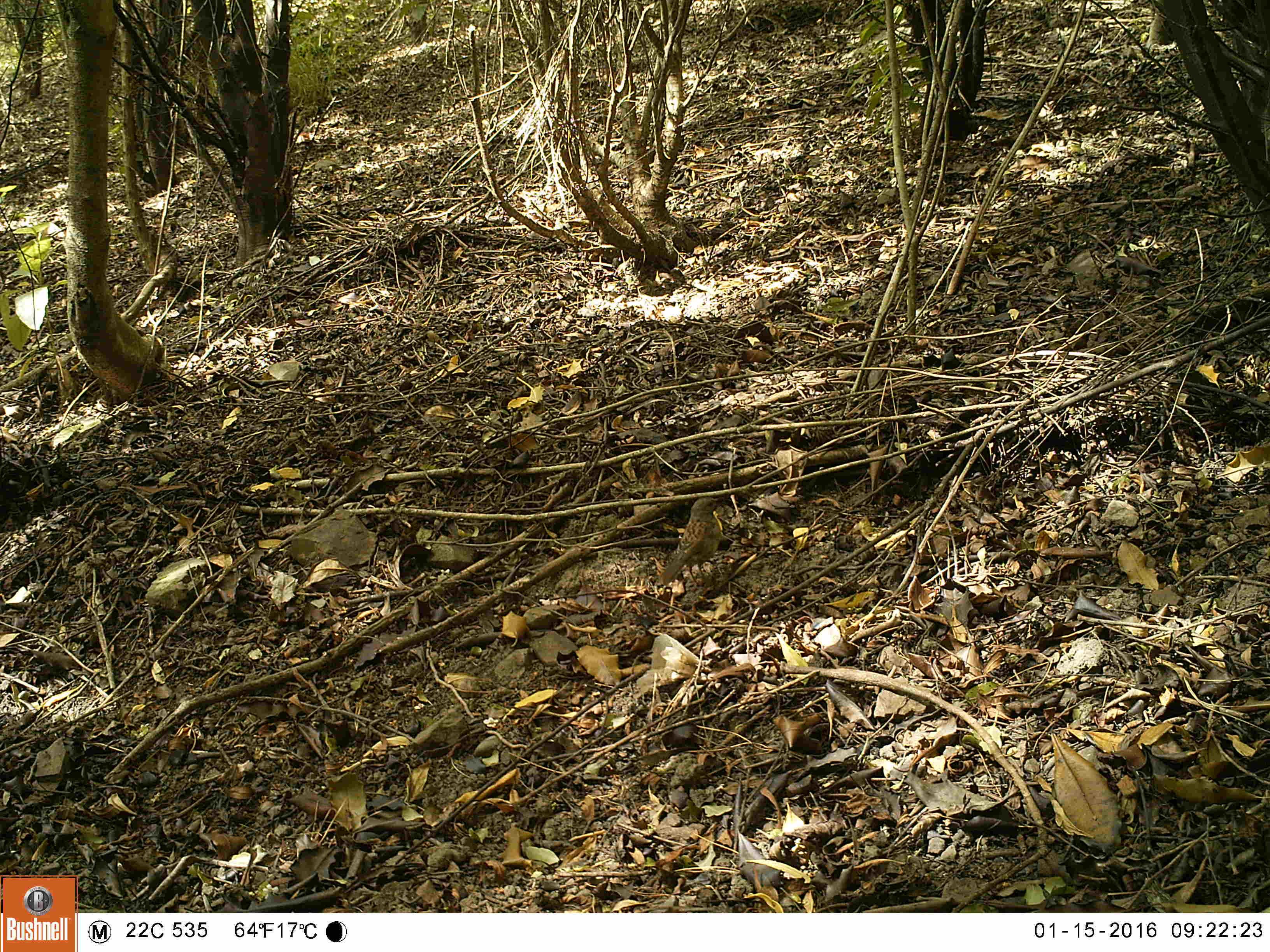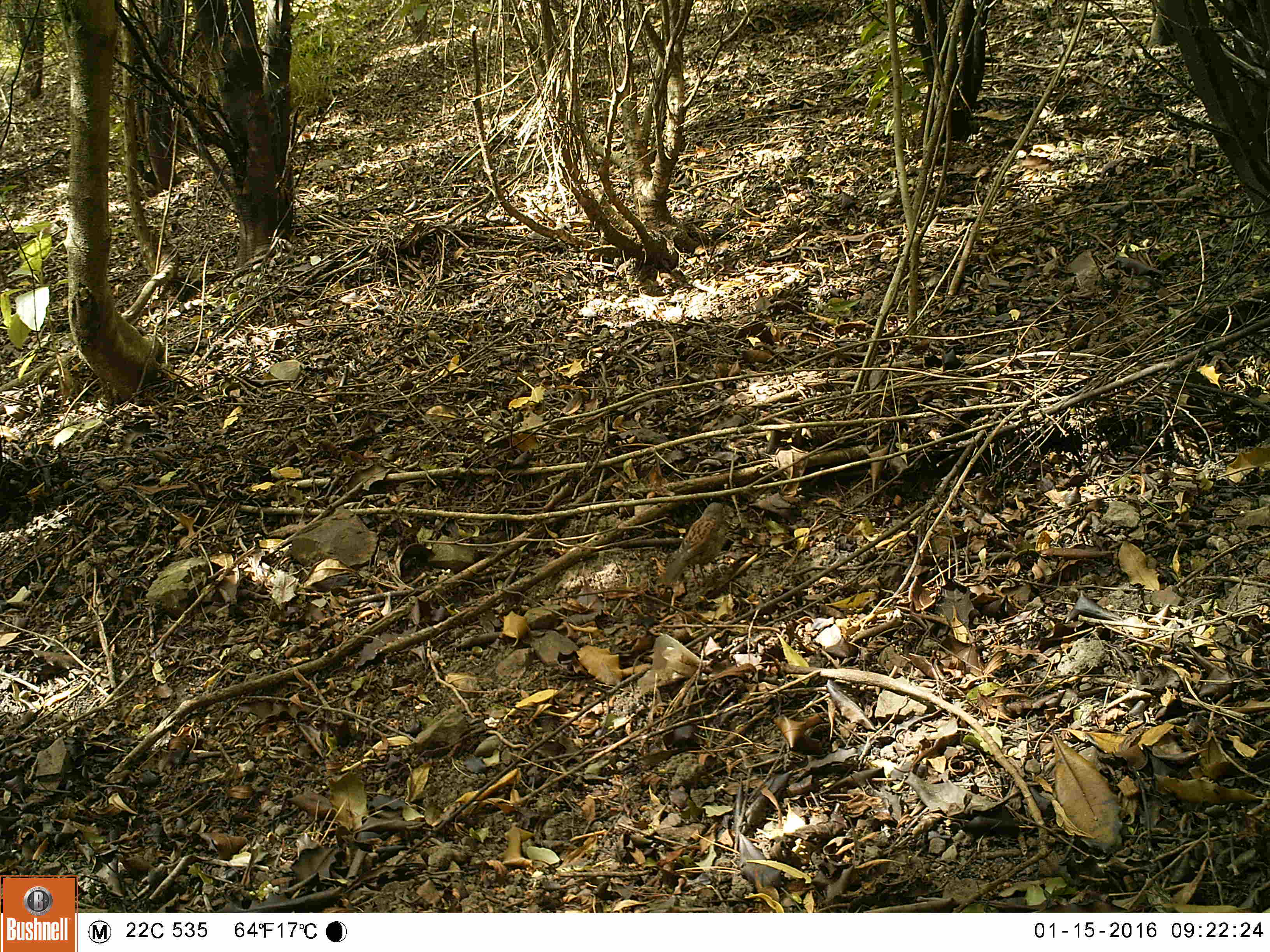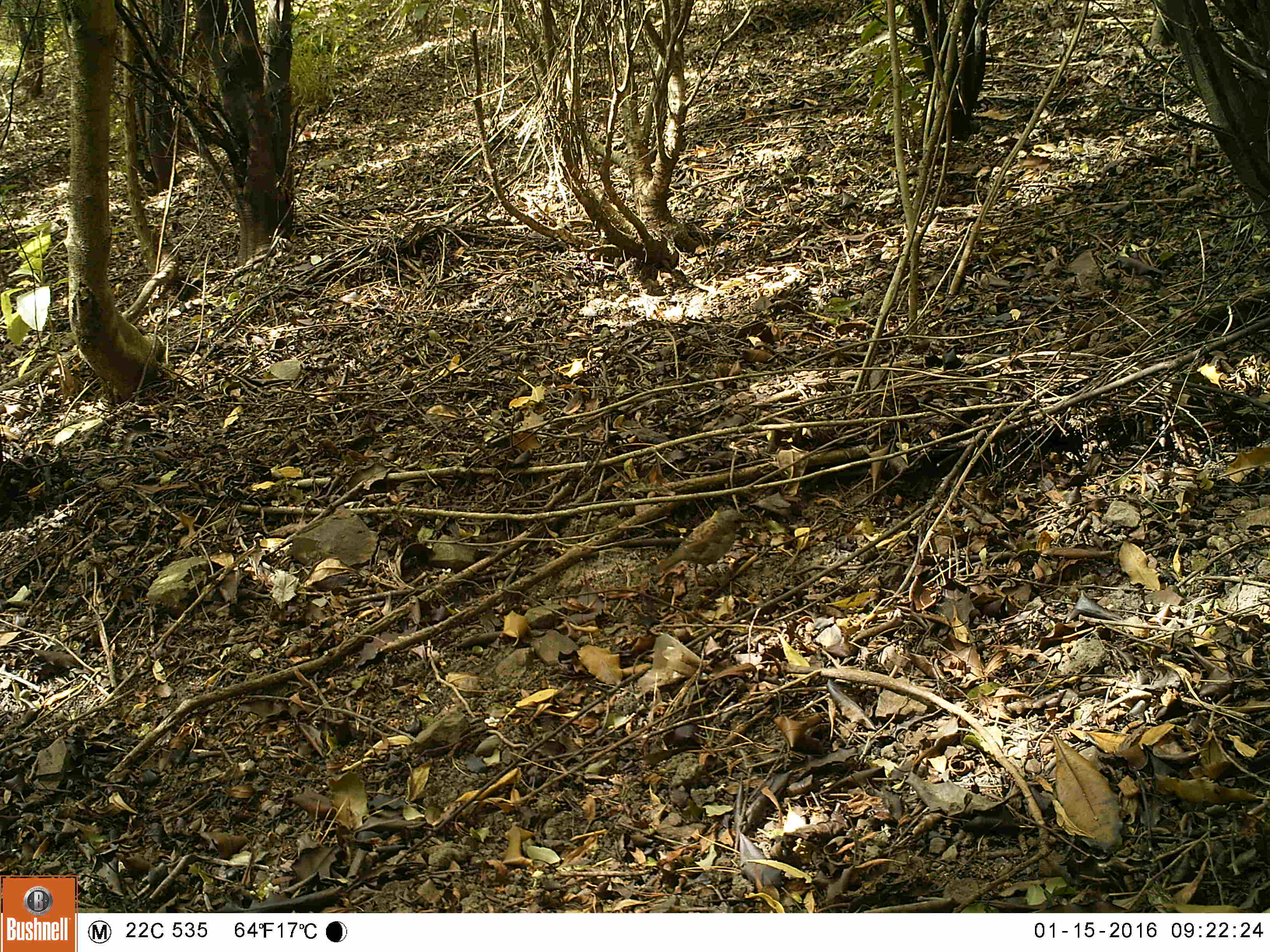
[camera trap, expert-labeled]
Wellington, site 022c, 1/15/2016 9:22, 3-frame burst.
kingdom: Animalia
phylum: Chordata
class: Aves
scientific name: Aves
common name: bird